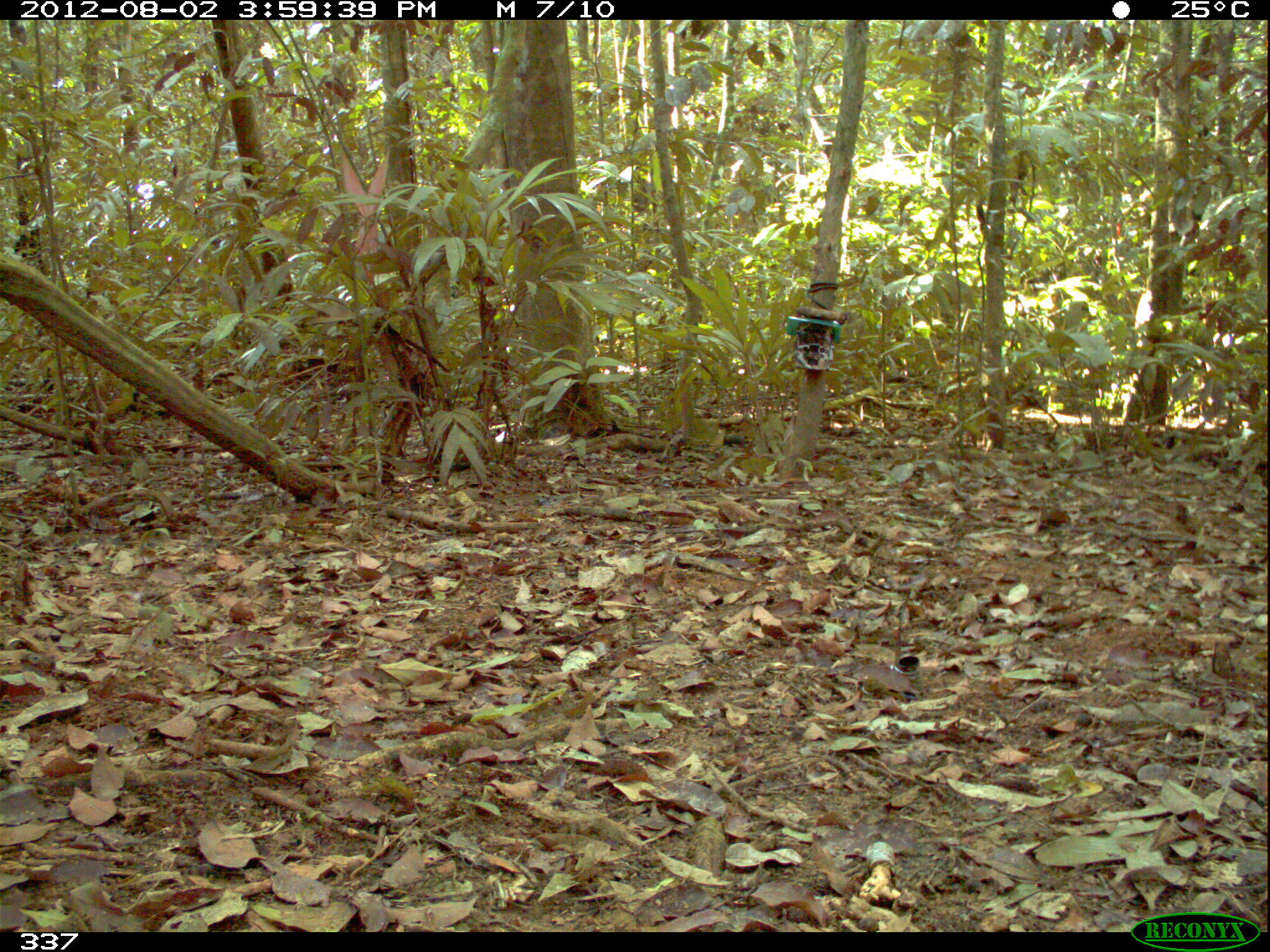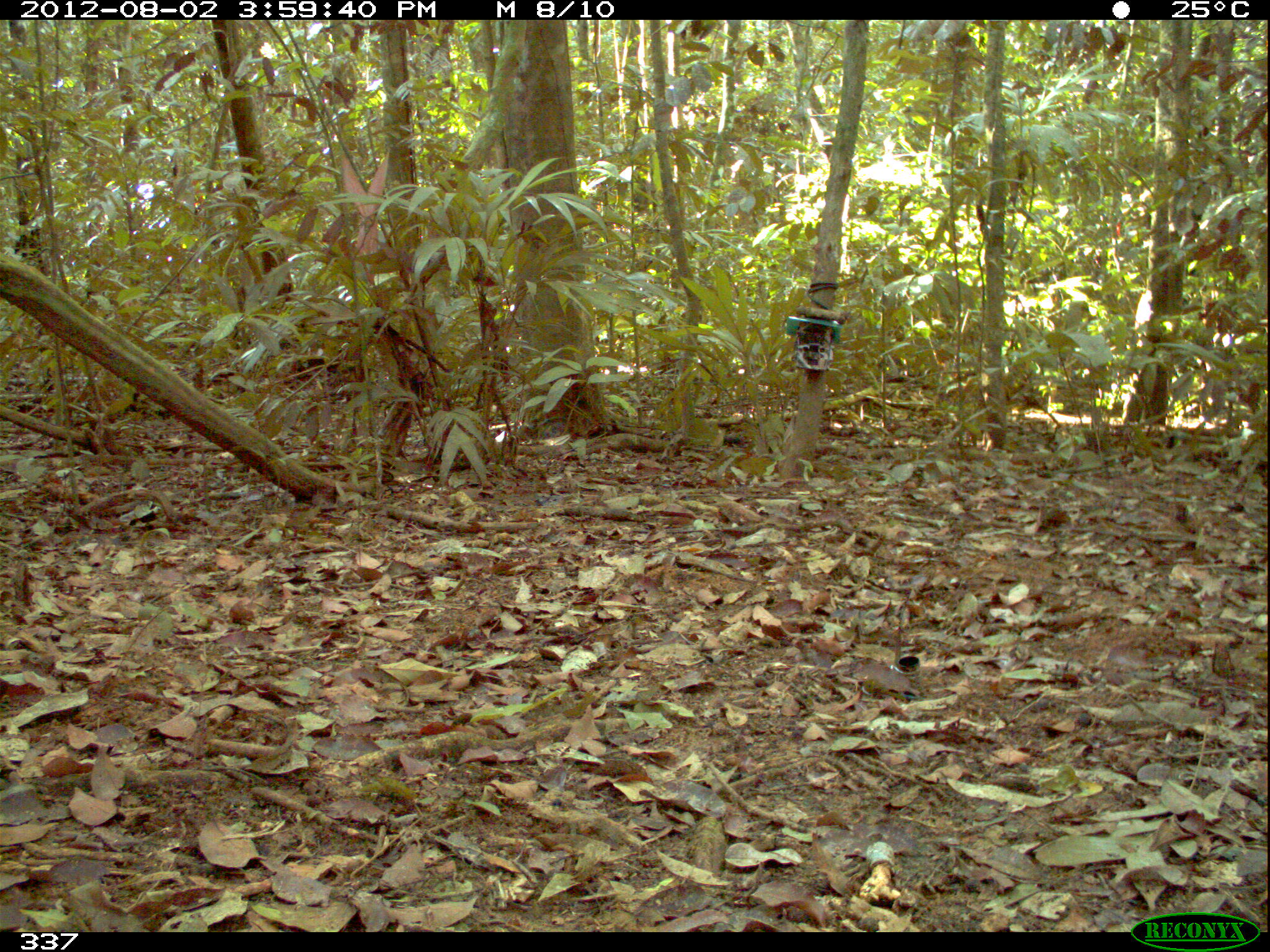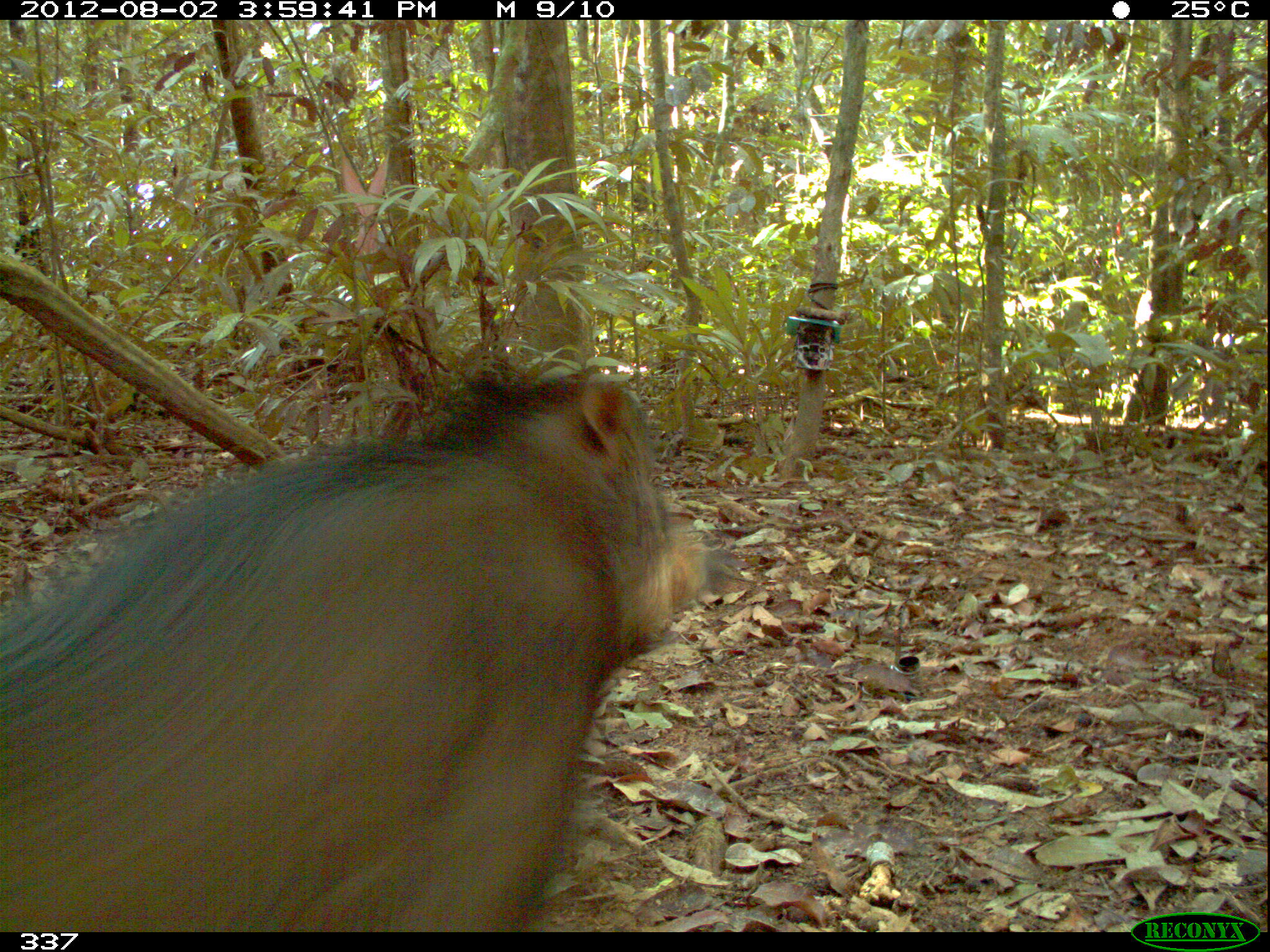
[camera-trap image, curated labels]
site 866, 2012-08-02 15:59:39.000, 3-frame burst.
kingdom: Animalia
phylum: Chordata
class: Mammalia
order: Artiodactyla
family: Tayassuidae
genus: Tayassu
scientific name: Tayassu pecari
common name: white-lipped peccary